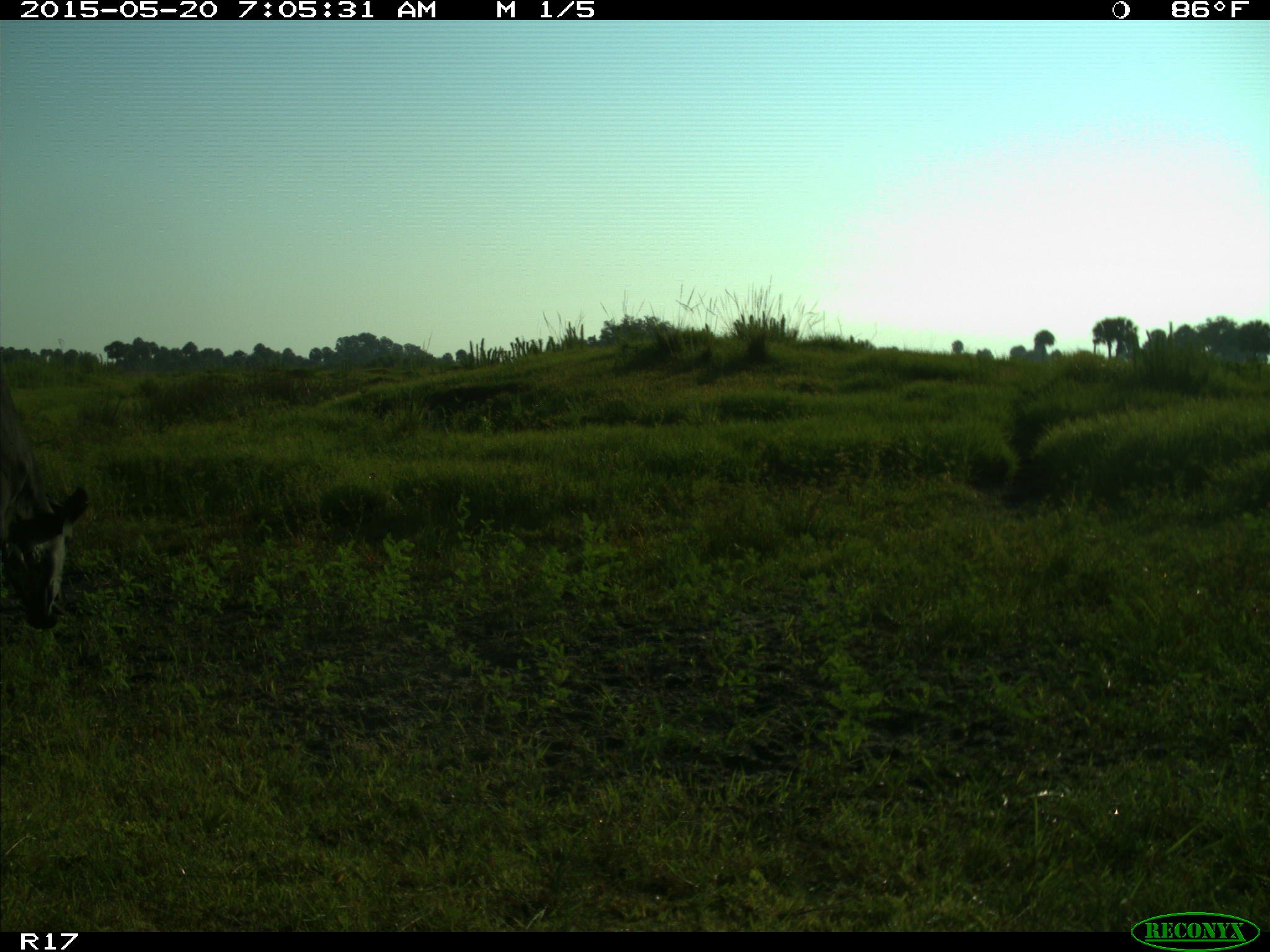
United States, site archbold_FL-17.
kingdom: Animalia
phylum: Chordata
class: Mammalia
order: Artiodactyla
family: Bovidae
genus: Bos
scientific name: Bos taurus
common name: domestic cow